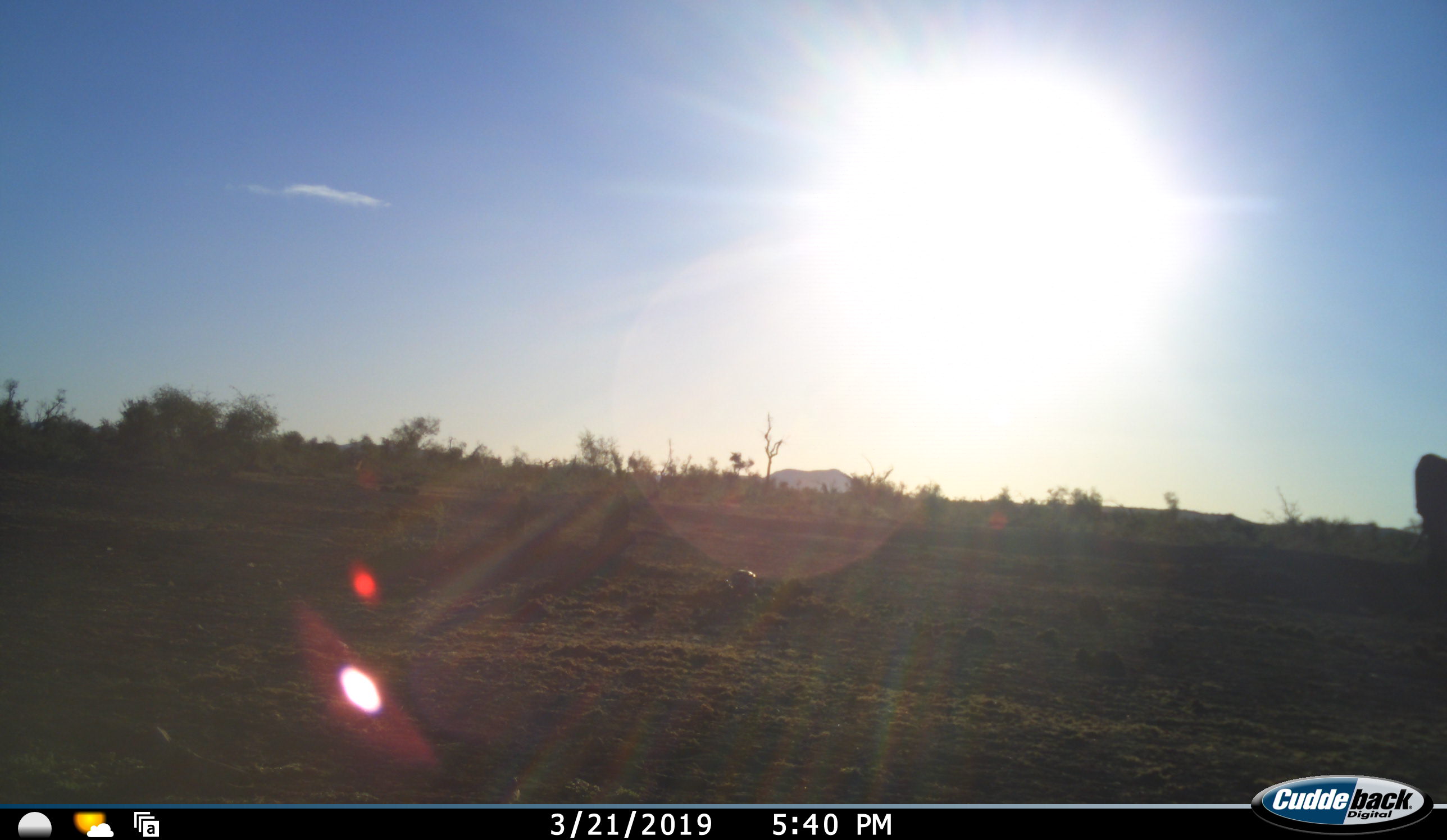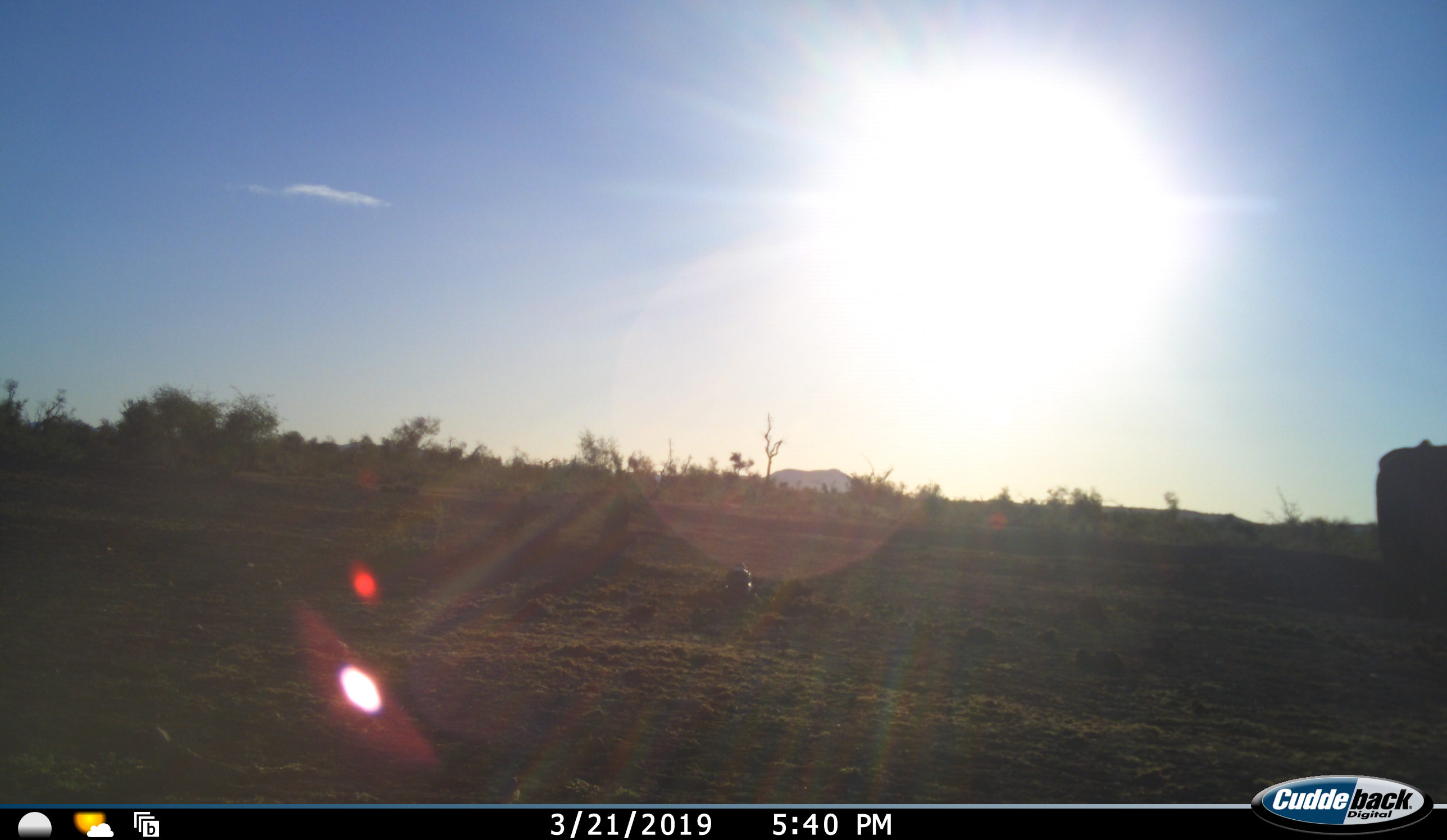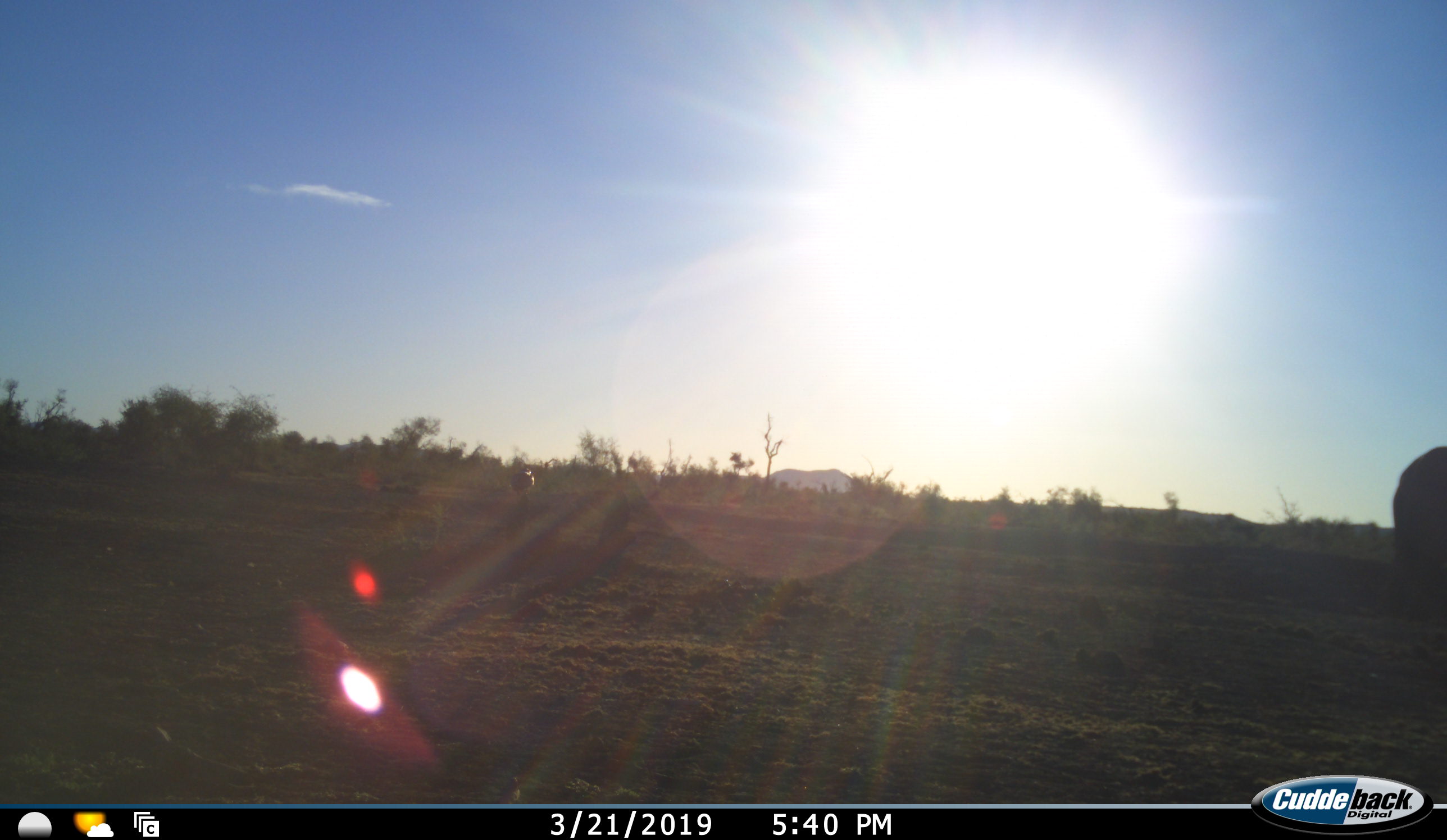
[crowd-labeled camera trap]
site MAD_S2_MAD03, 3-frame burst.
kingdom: Animalia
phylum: Chordata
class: Mammalia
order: Proboscidea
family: Elephantidae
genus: Loxodonta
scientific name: Loxodonta africana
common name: african bush elephant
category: elephant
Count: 1.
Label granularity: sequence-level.